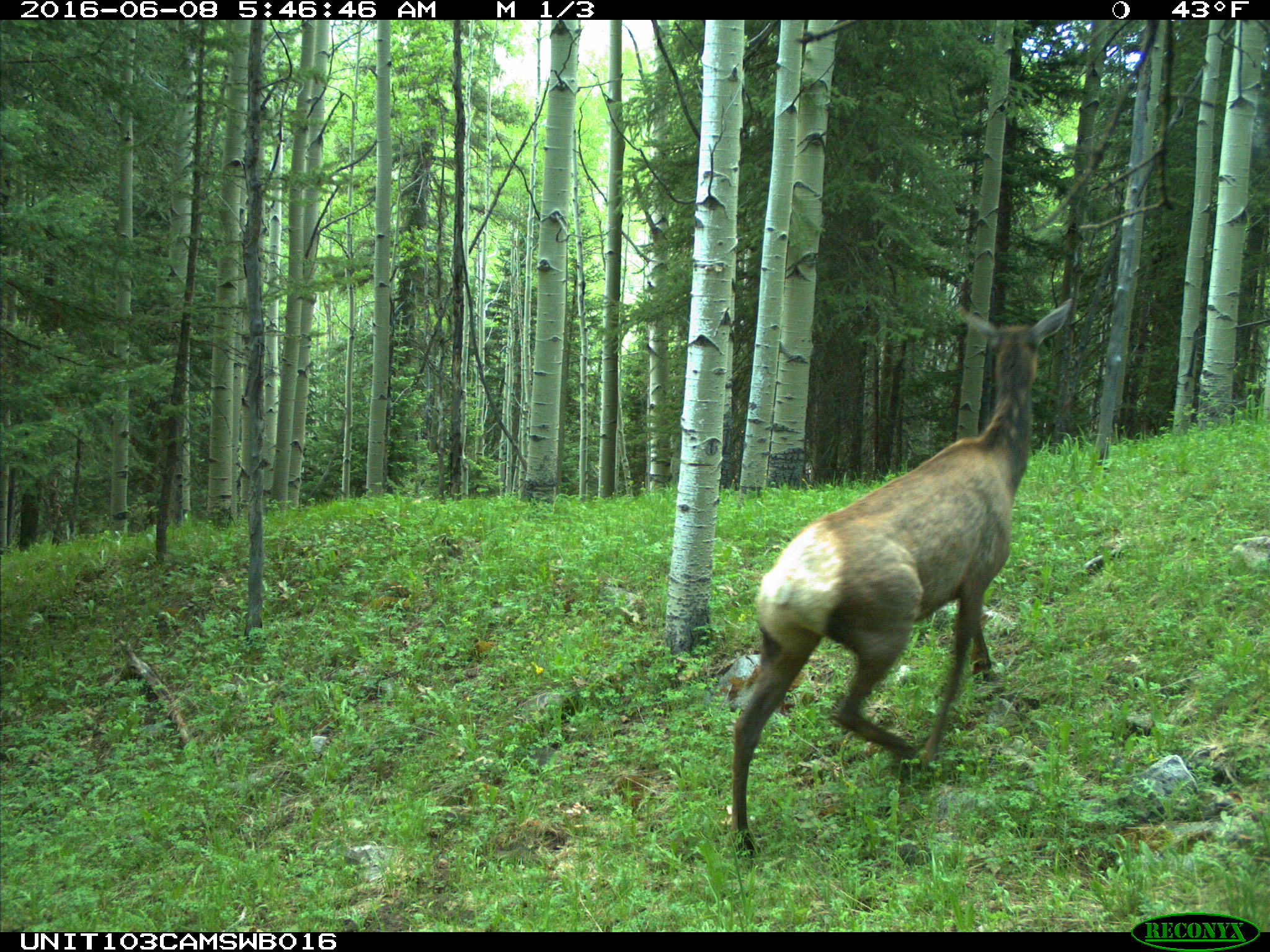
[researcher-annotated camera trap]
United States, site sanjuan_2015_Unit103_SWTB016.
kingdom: Animalia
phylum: Chordata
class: Mammalia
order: Artiodactyla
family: Cervidae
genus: Cervus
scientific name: Cervus elaphus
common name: red deer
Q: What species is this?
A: Cervus elaphus (red deer).